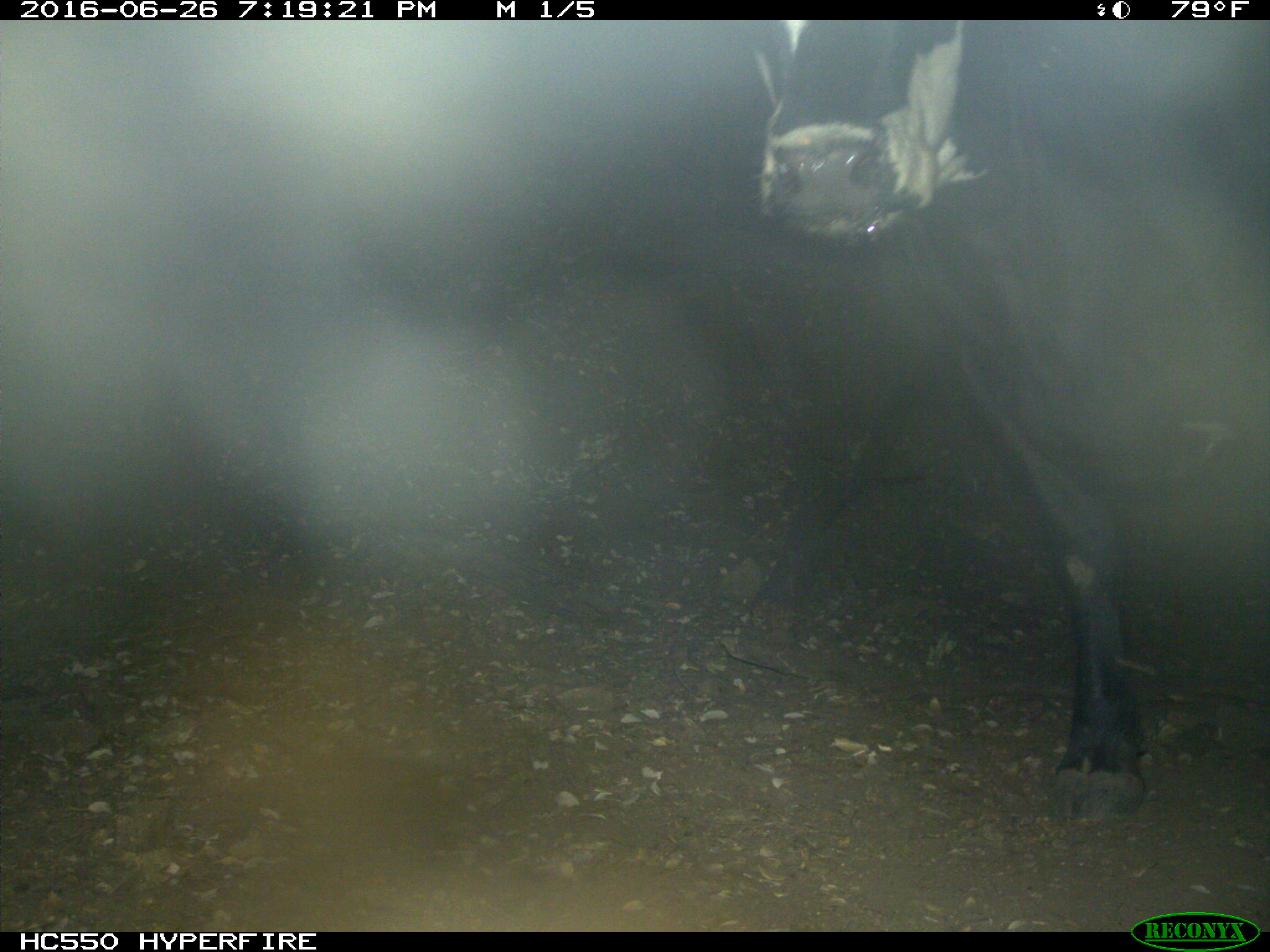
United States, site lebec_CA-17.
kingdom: Animalia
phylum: Chordata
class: Mammalia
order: Artiodactyla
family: Bovidae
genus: Bos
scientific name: Bos taurus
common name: domestic cow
Bos taurus (domestic cow).